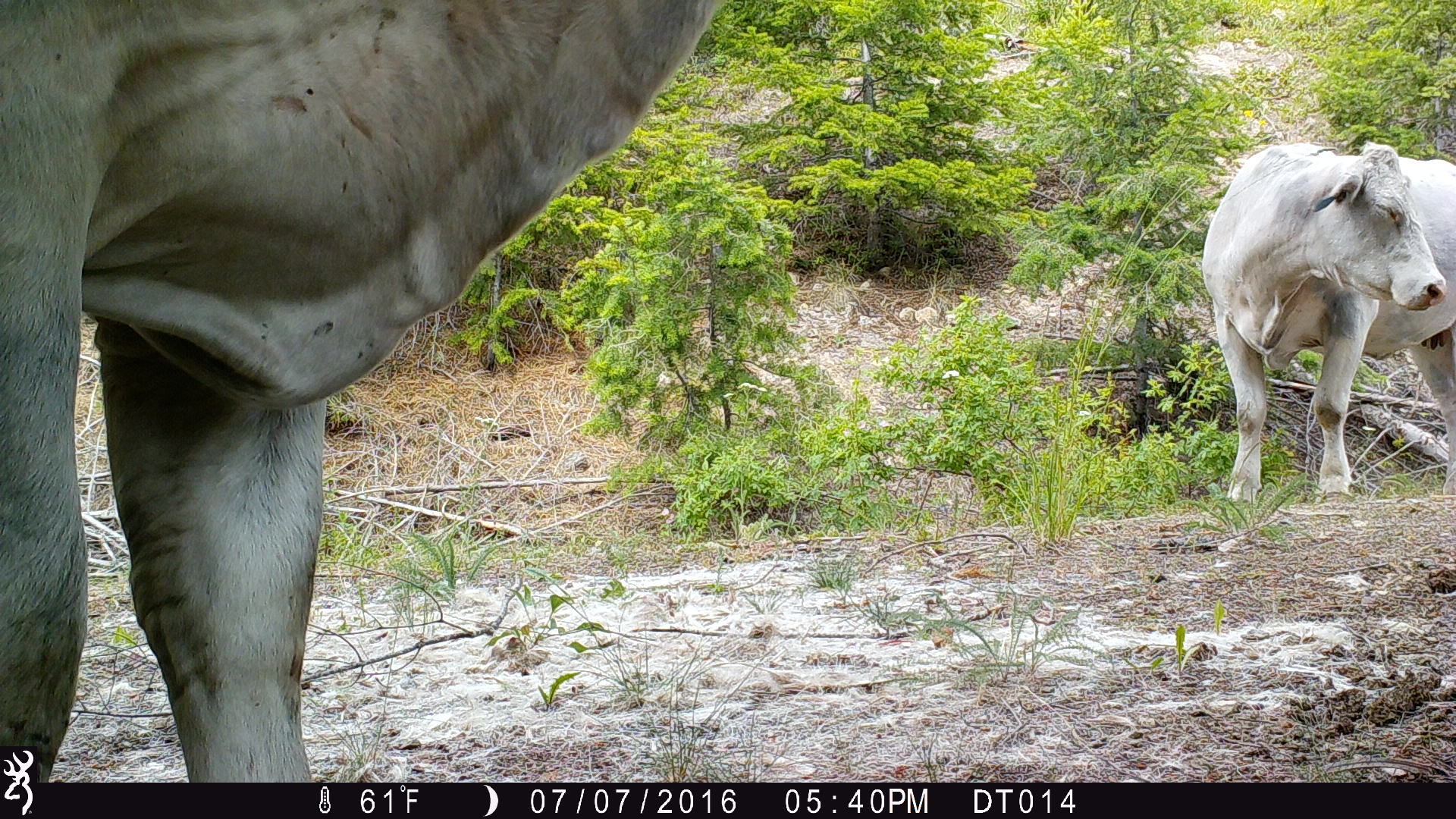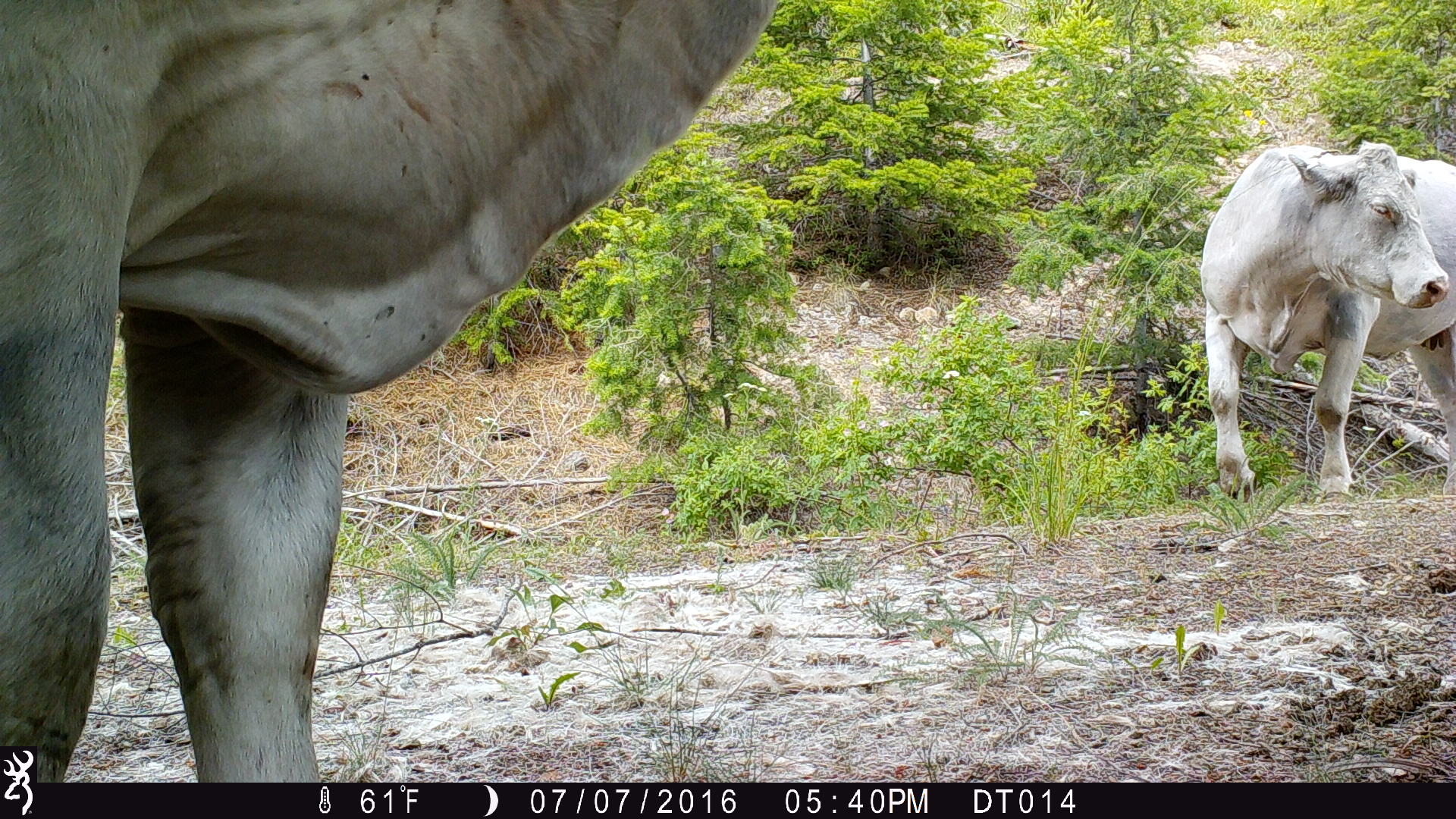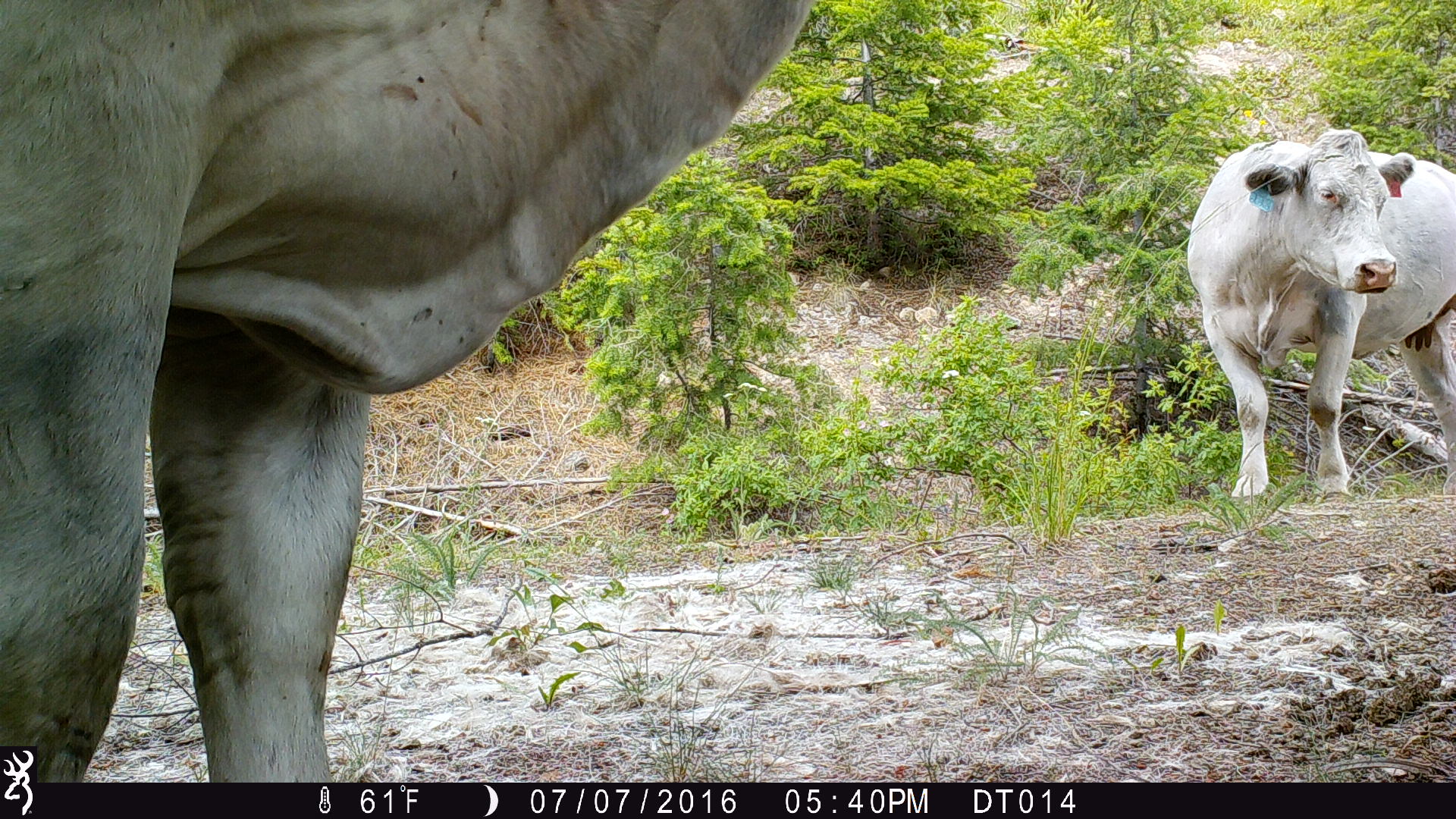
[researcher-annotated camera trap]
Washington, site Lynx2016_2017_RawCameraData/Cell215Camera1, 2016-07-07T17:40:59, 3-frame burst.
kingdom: Animalia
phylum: Chordata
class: Mammalia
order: Artiodactyla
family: Bovidae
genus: Bos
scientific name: Bos taurus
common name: domestic cattle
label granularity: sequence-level